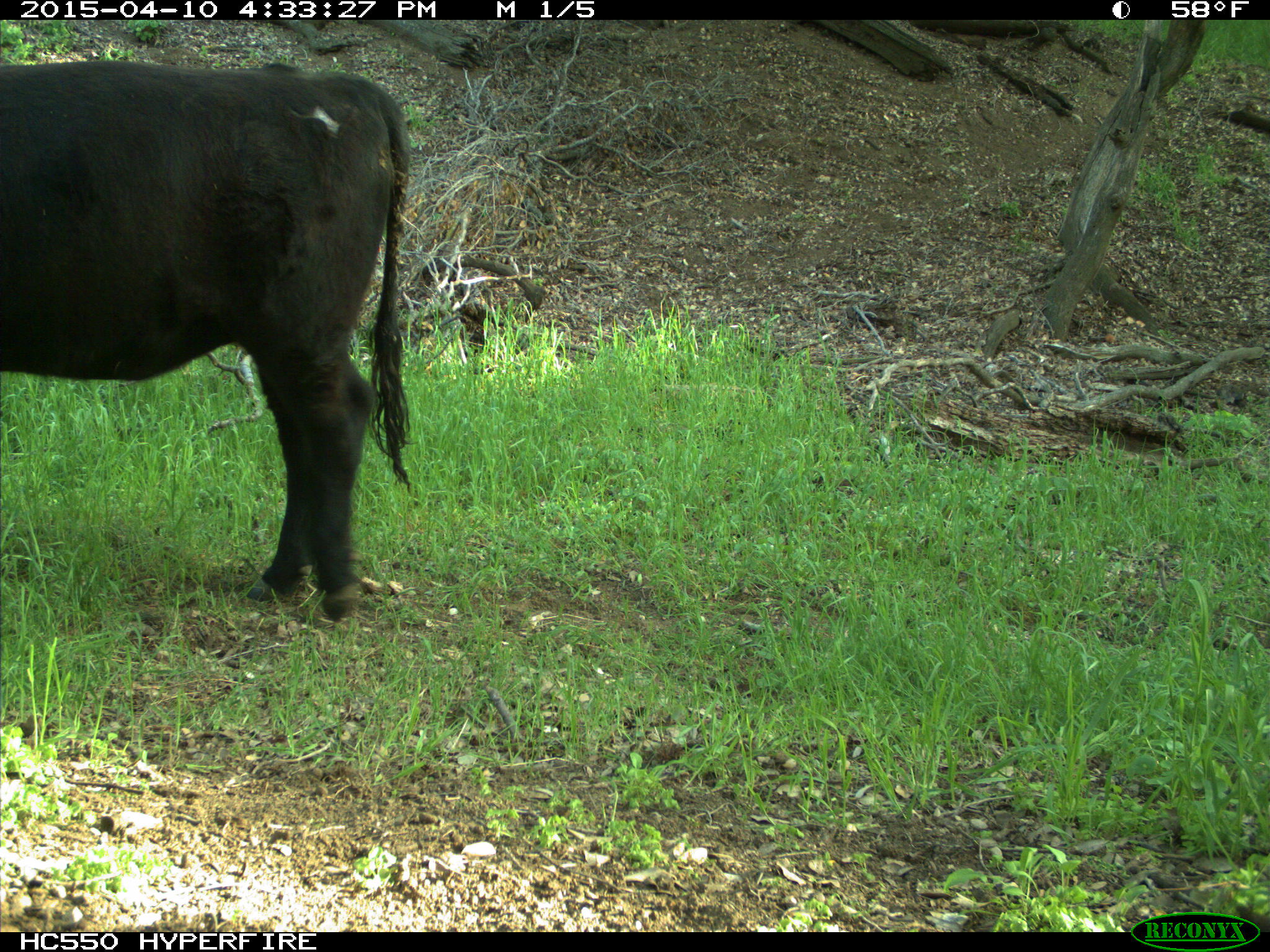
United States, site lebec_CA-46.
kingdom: Animalia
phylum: Chordata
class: Mammalia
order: Artiodactyla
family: Bovidae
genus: Bos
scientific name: Bos taurus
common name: domestic cow